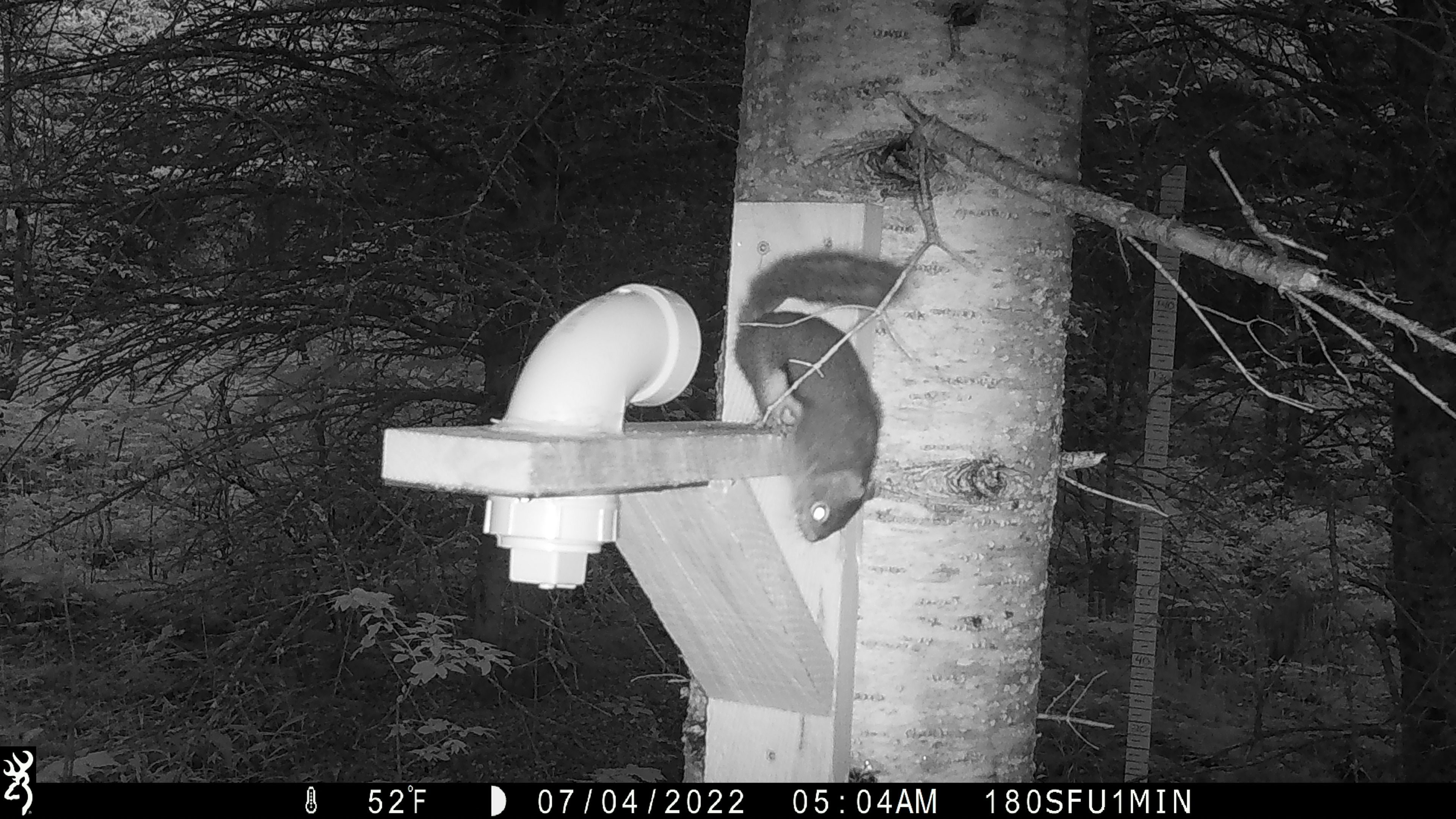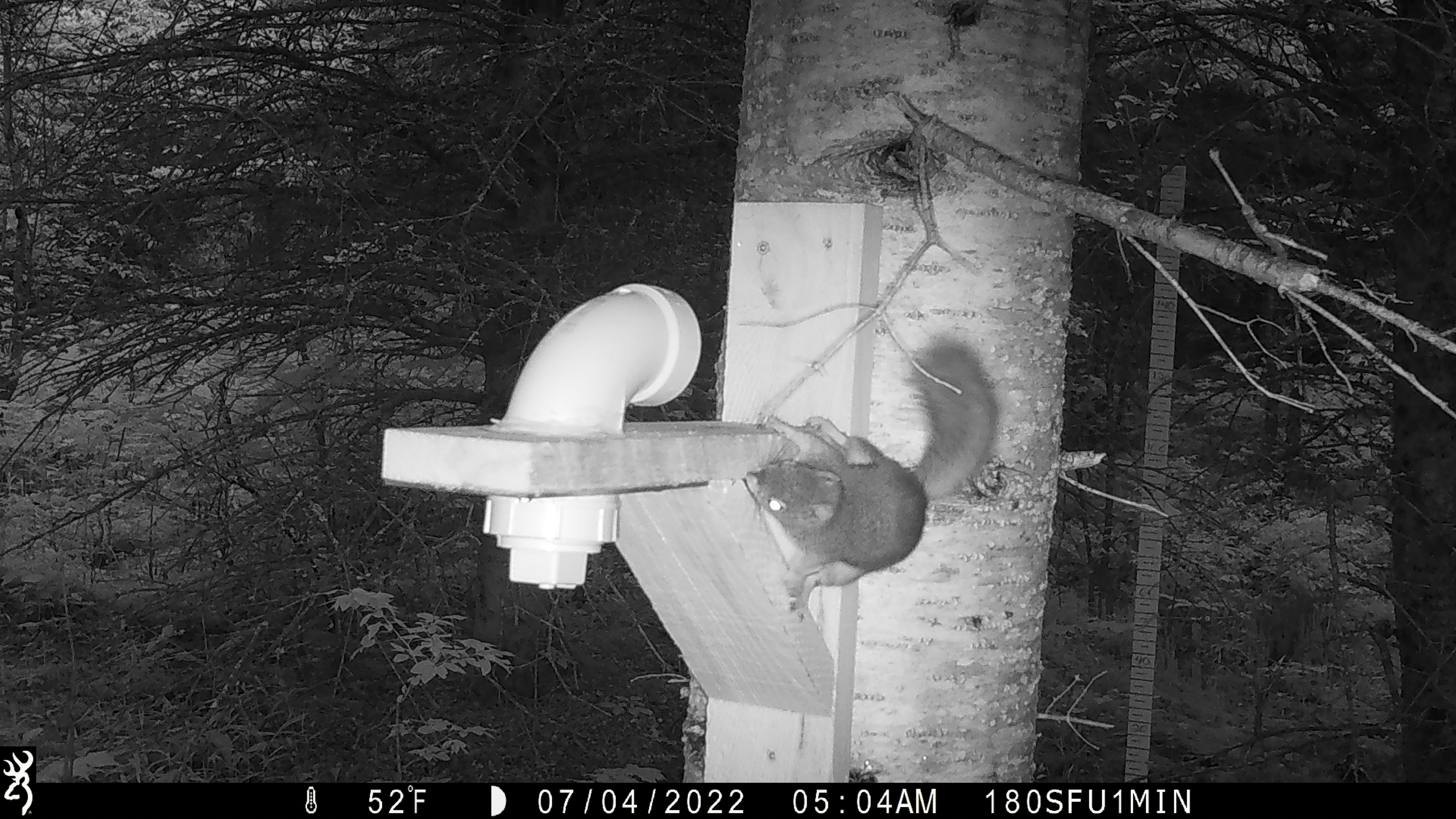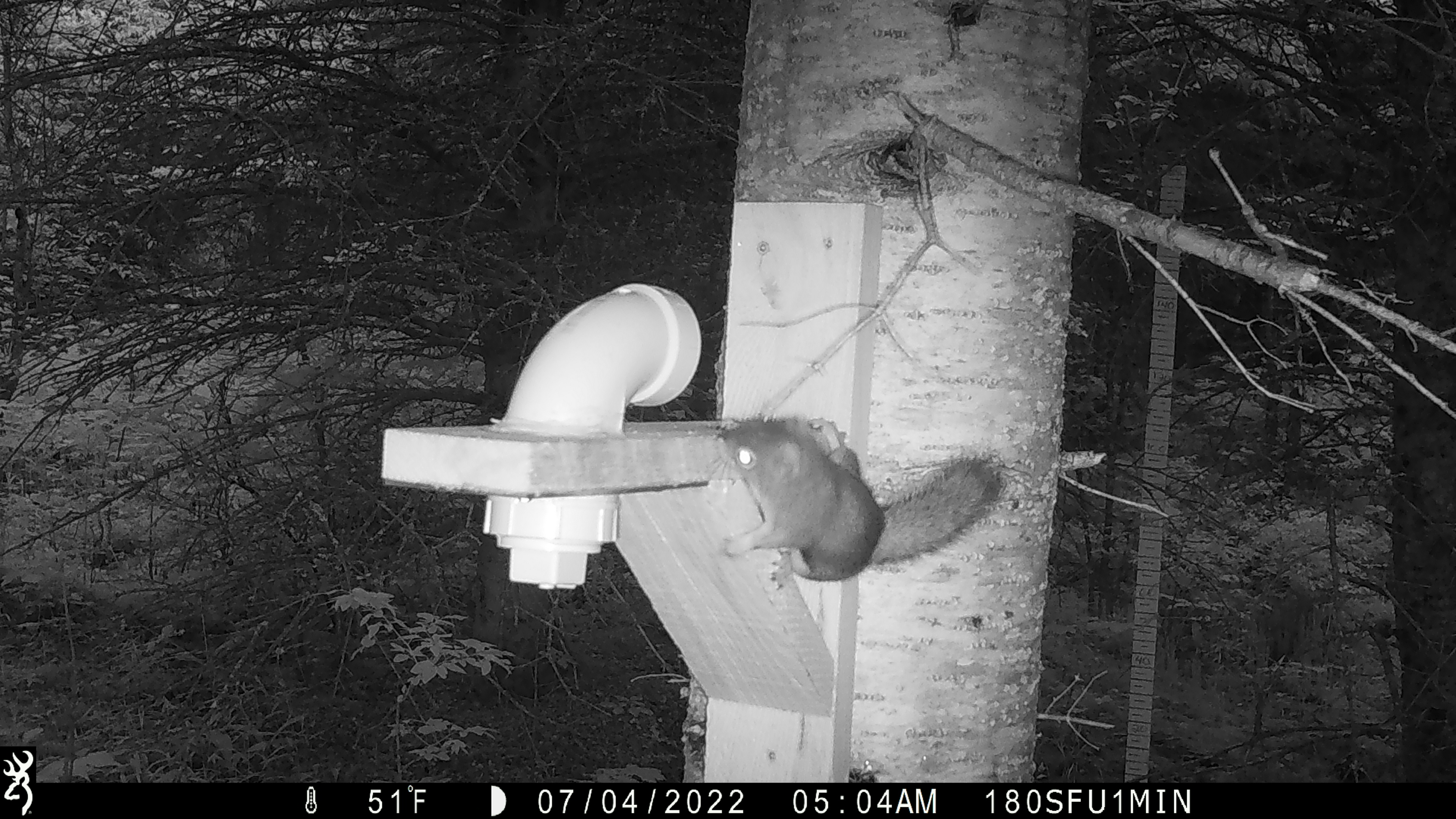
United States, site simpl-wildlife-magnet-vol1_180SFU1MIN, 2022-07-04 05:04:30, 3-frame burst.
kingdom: Animalia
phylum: Chordata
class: Mammalia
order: Rodentia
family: Sciuridae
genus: Tamiasciurus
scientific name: Tamiasciurus hudsonicus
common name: red squirrel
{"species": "red squirrel (Tamiasciurus hudsonicus)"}